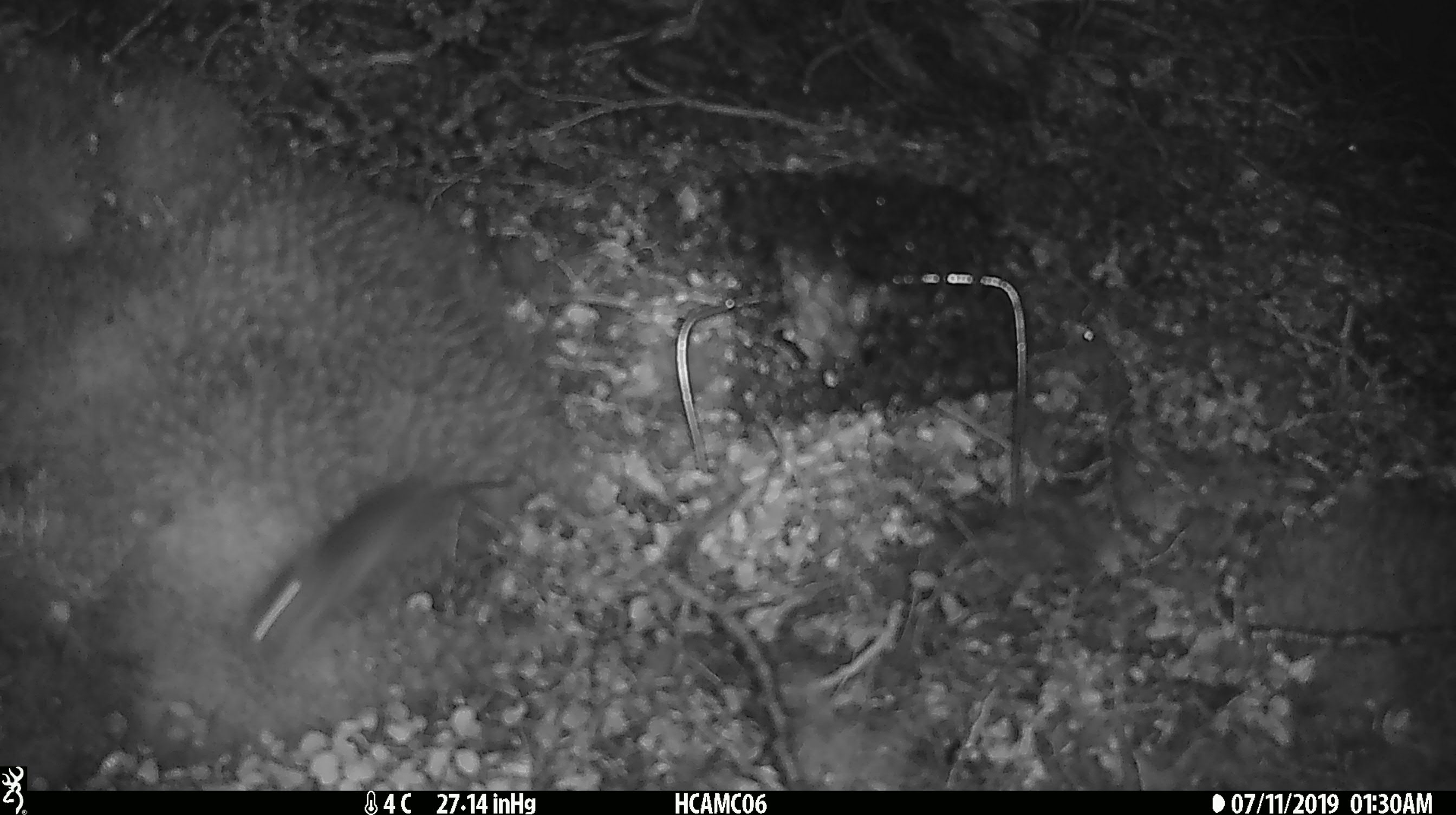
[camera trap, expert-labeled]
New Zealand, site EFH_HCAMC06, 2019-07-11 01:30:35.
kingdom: Animalia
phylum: Chordata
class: Mammalia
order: Rodentia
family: Muridae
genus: Mus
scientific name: Mus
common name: mouse